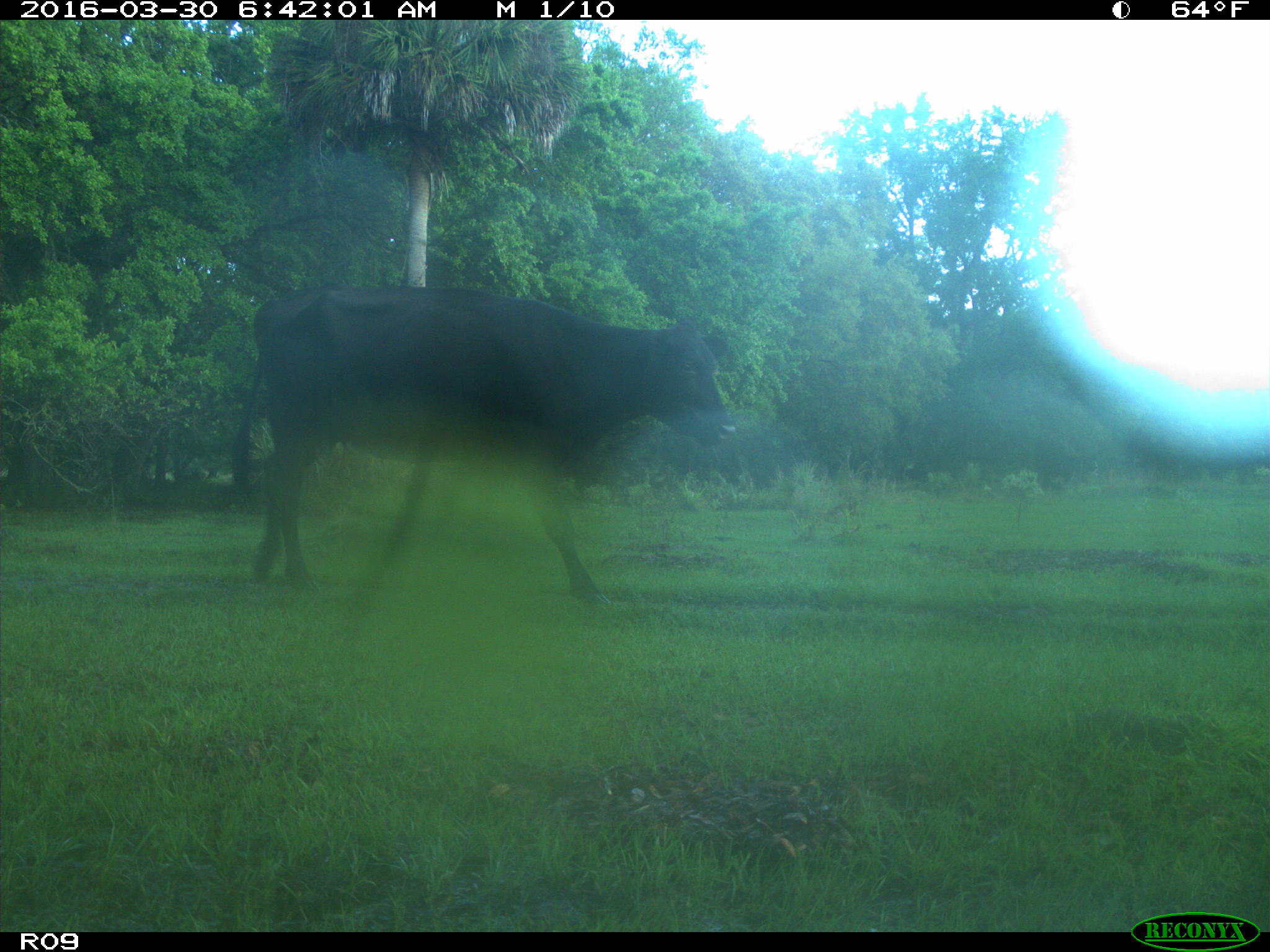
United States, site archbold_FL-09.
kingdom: Animalia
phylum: Chordata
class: Mammalia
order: Artiodactyla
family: Bovidae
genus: Bos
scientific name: Bos taurus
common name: domestic cow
Bos taurus (domestic cow).